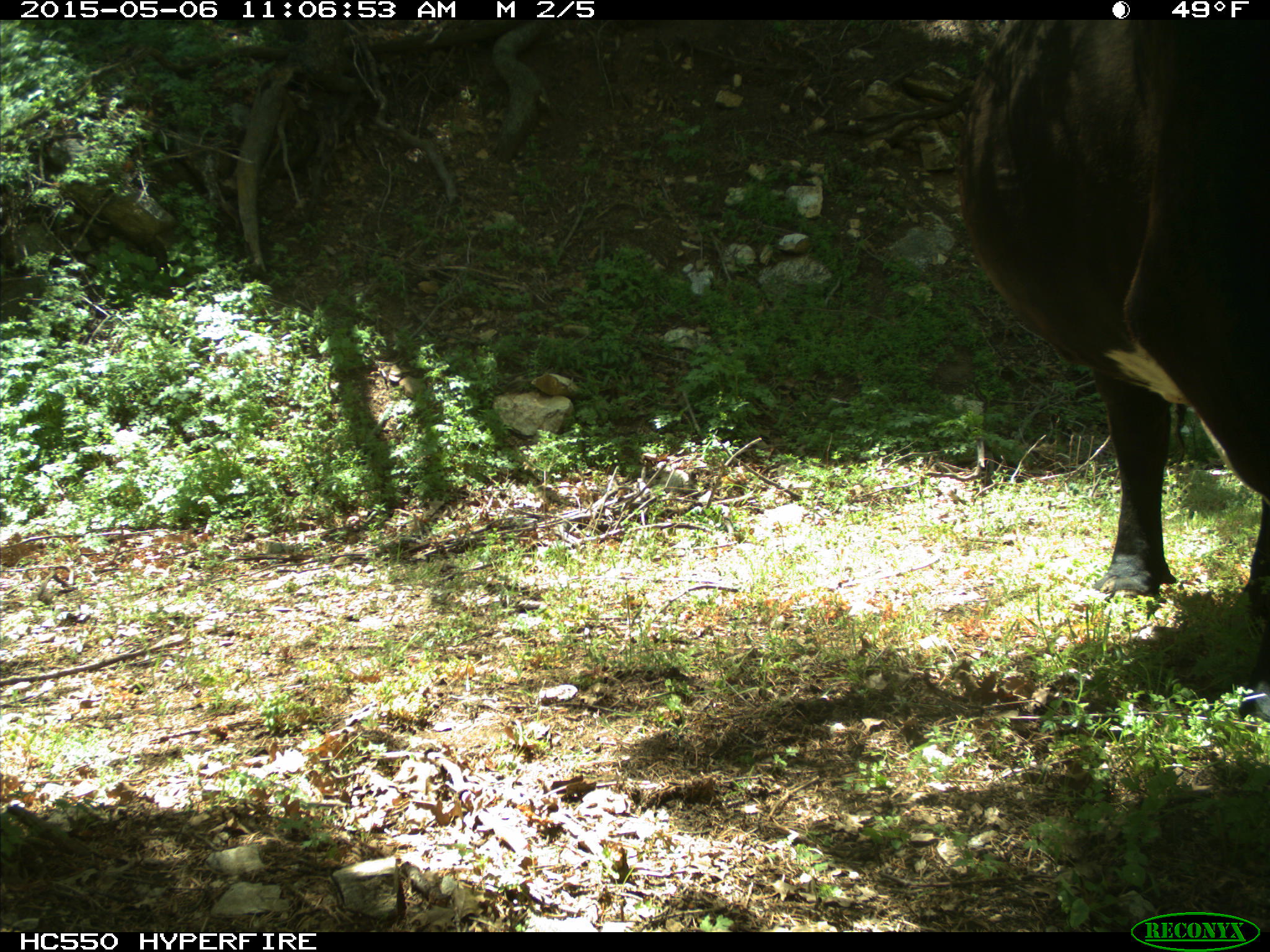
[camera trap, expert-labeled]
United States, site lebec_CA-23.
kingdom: Animalia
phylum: Chordata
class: Mammalia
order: Artiodactyla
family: Bovidae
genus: Bos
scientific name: Bos taurus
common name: domestic cow